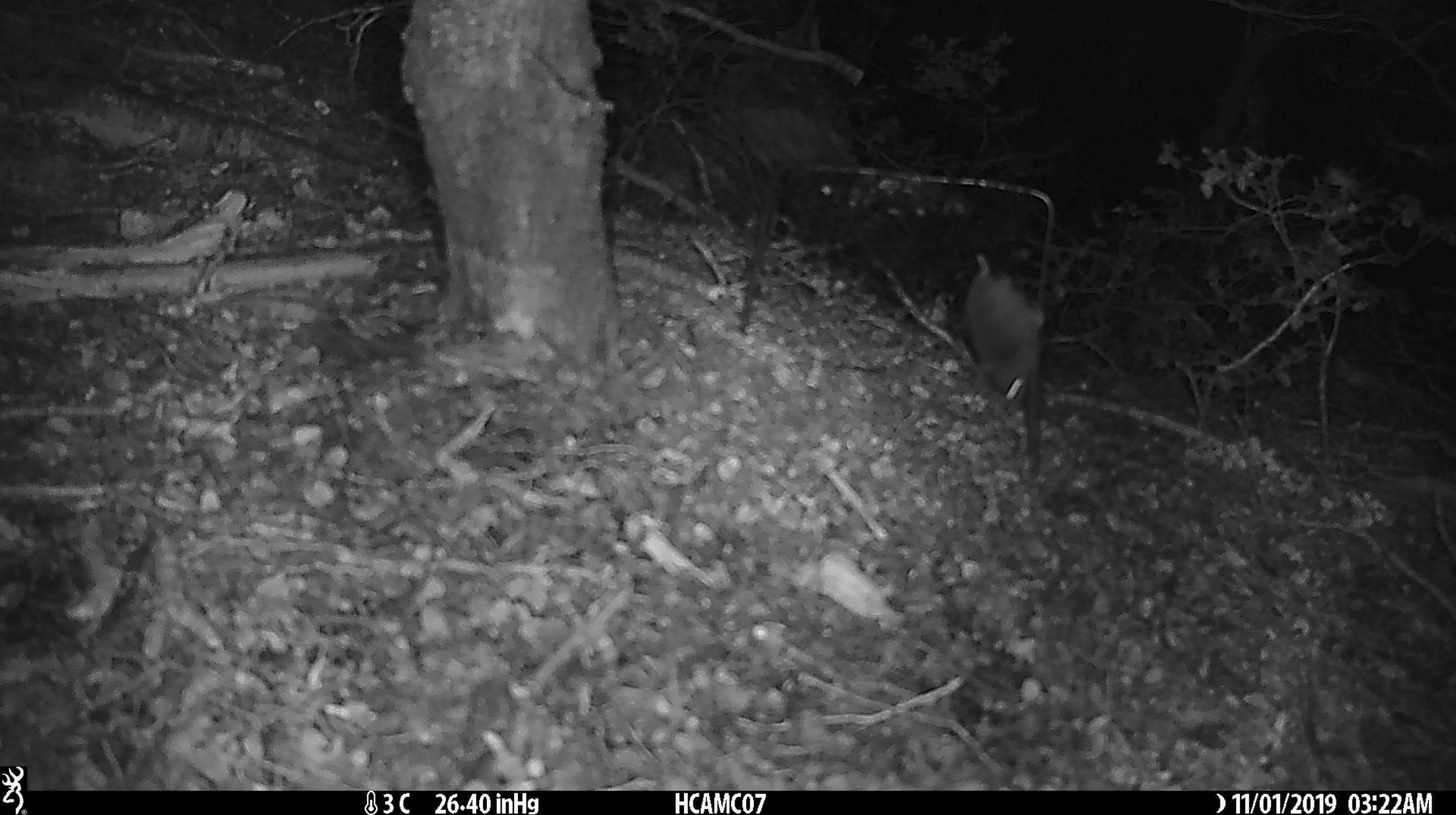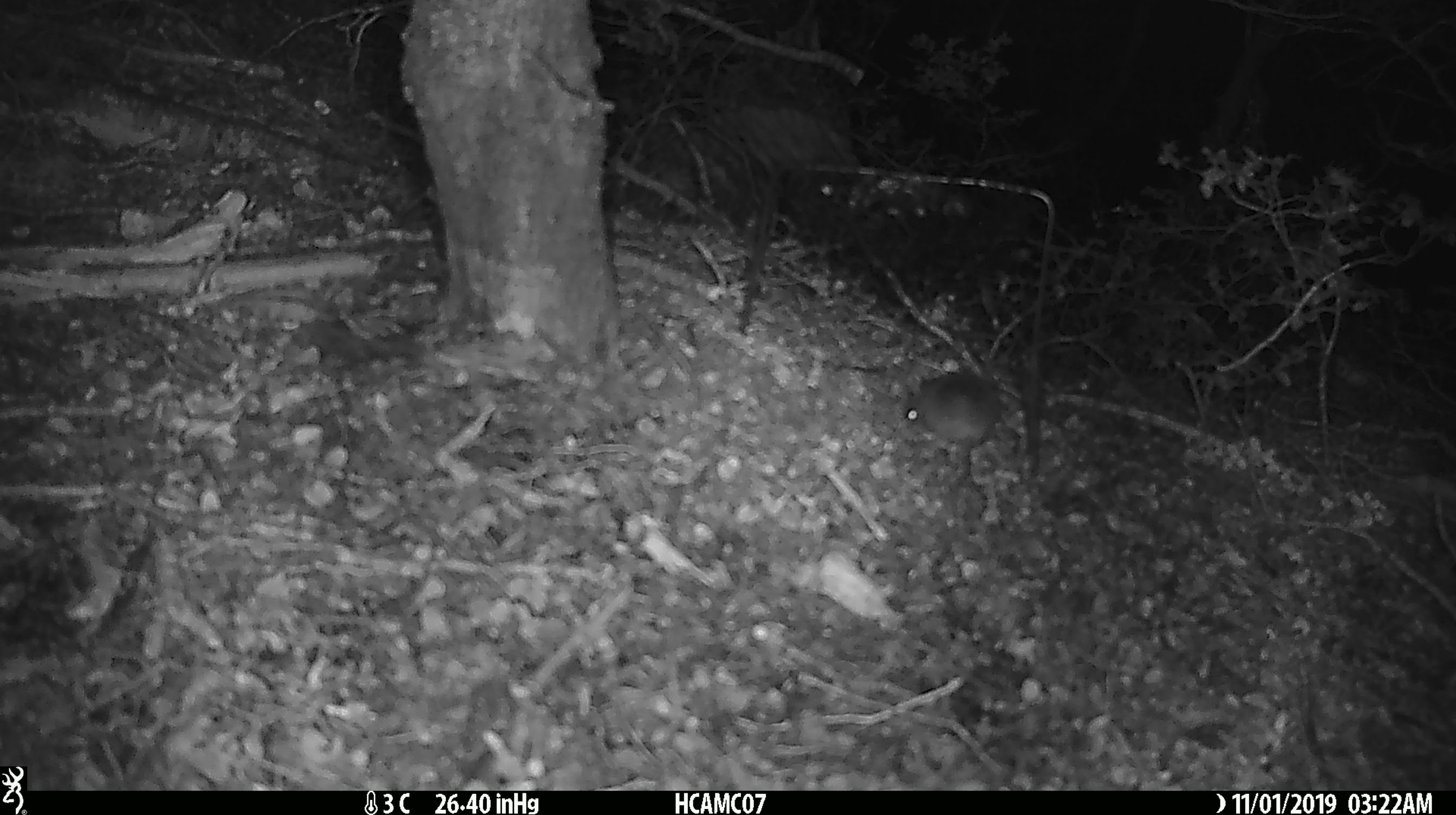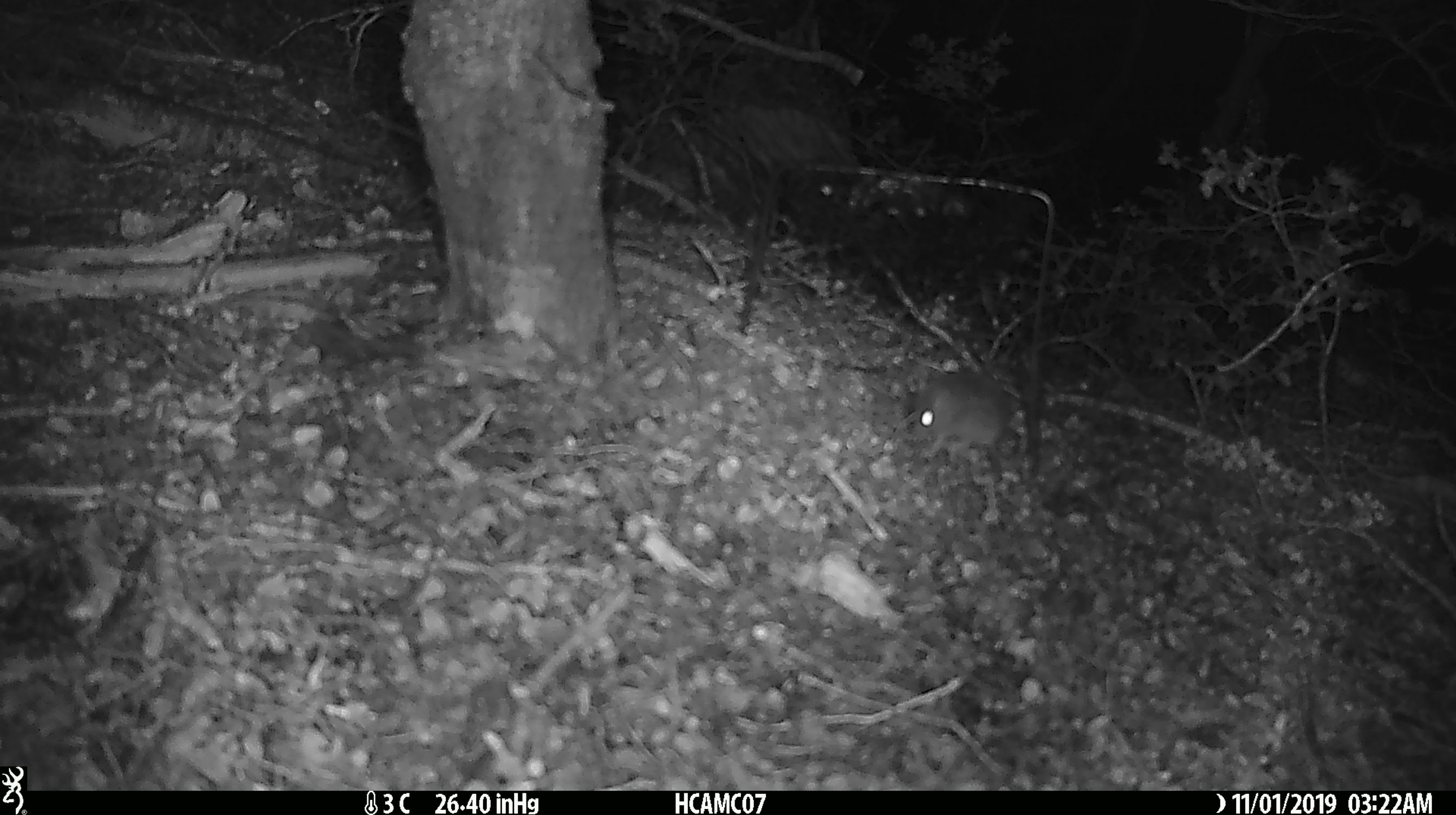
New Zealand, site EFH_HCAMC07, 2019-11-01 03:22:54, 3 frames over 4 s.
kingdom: Animalia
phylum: Chordata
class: Mammalia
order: Rodentia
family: Muridae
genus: Mus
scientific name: Mus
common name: mouse